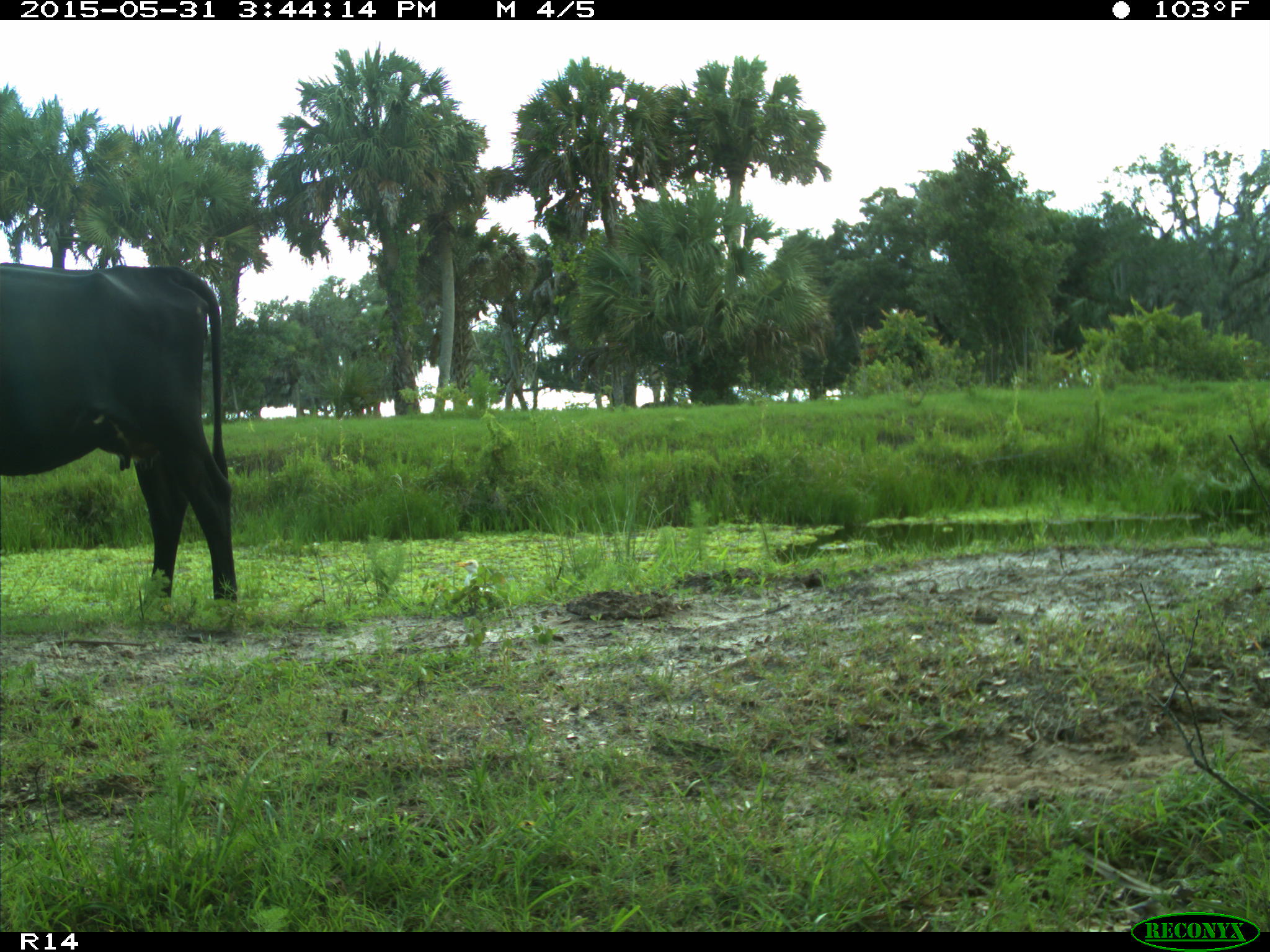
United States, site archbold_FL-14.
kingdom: Animalia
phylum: Chordata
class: Mammalia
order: Artiodactyla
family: Bovidae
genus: Bos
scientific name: Bos taurus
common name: domestic cow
Bos taurus (domestic cow).